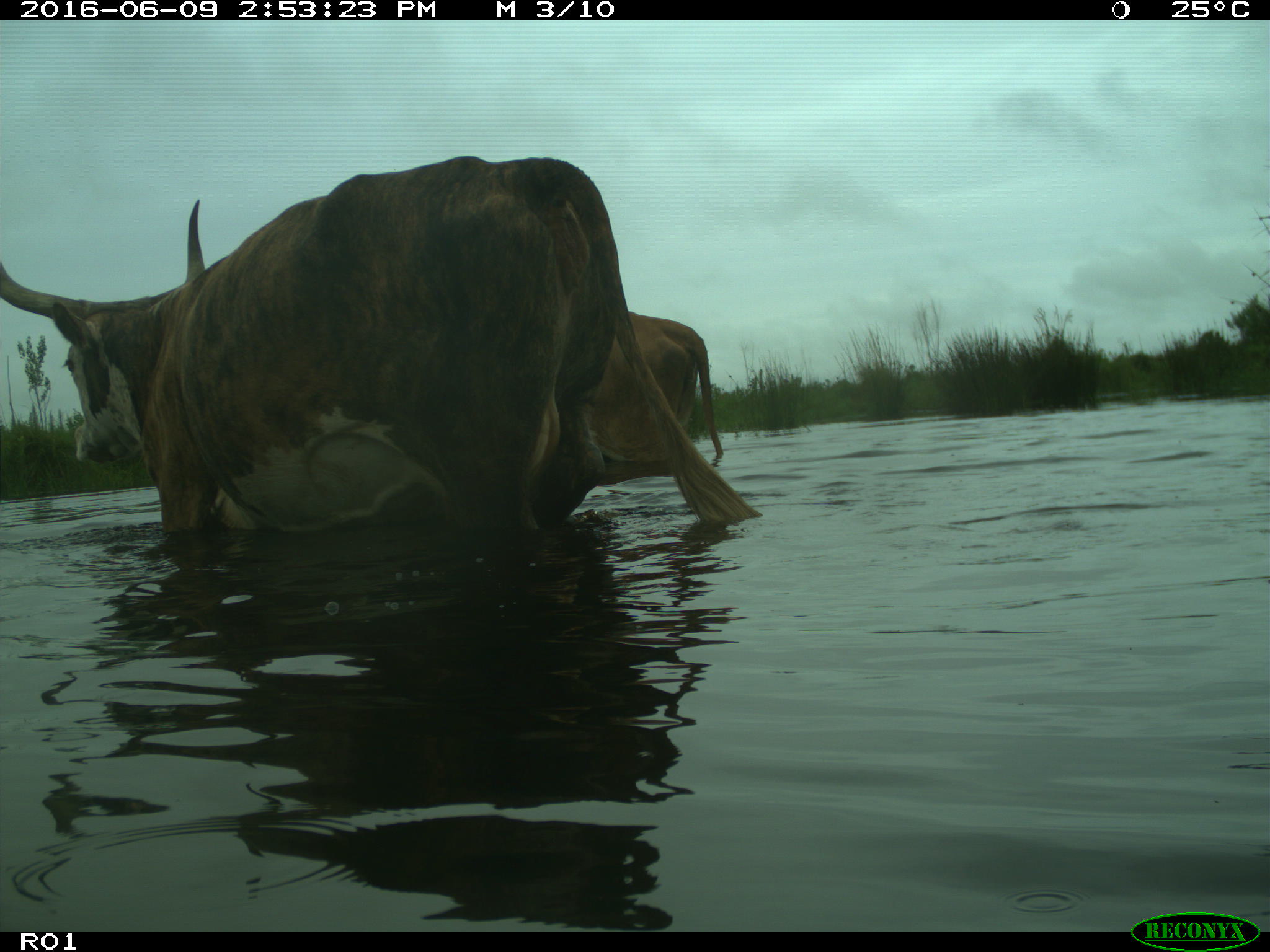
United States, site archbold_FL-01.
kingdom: Animalia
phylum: Chordata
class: Mammalia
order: Artiodactyla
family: Bovidae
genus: Bos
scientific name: Bos taurus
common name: domestic cow